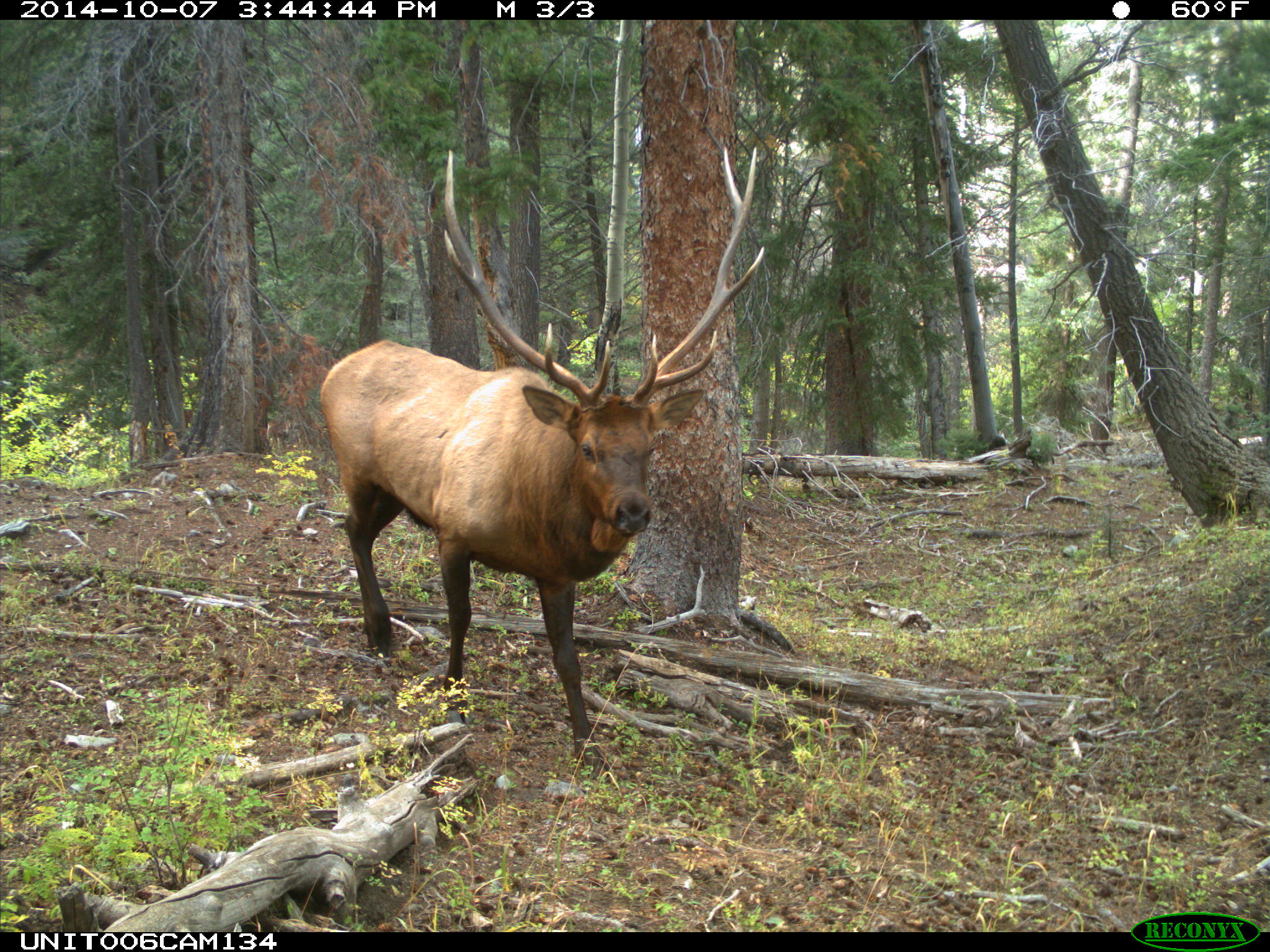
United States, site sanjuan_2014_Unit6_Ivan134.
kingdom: Animalia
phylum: Chordata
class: Mammalia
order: Artiodactyla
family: Cervidae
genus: Cervus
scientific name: Cervus elaphus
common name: red deer